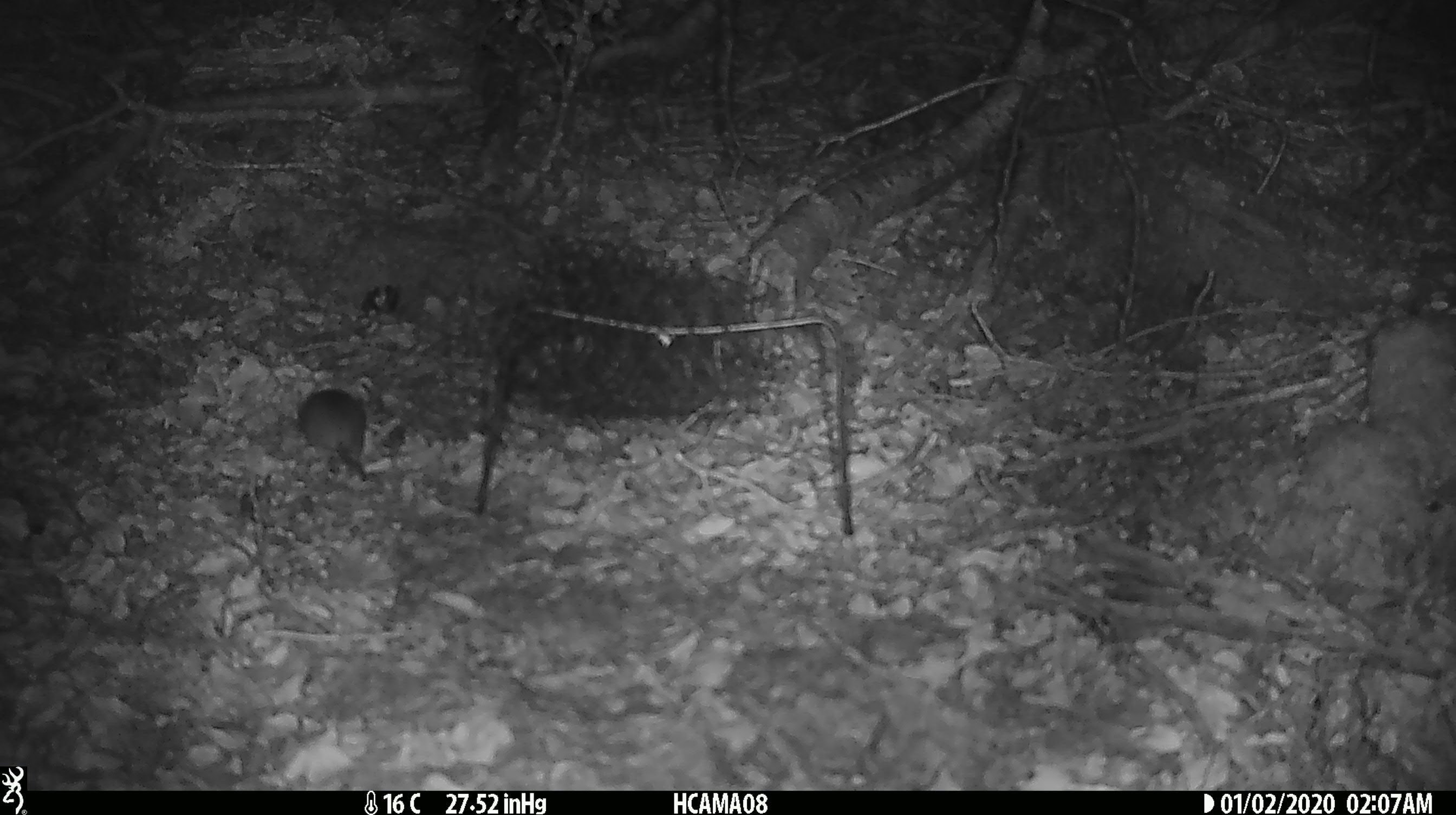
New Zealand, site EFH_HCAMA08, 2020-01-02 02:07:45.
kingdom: Animalia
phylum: Chordata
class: Mammalia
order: Rodentia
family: Muridae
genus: Mus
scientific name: Mus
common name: mouse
Mouse (Mus).